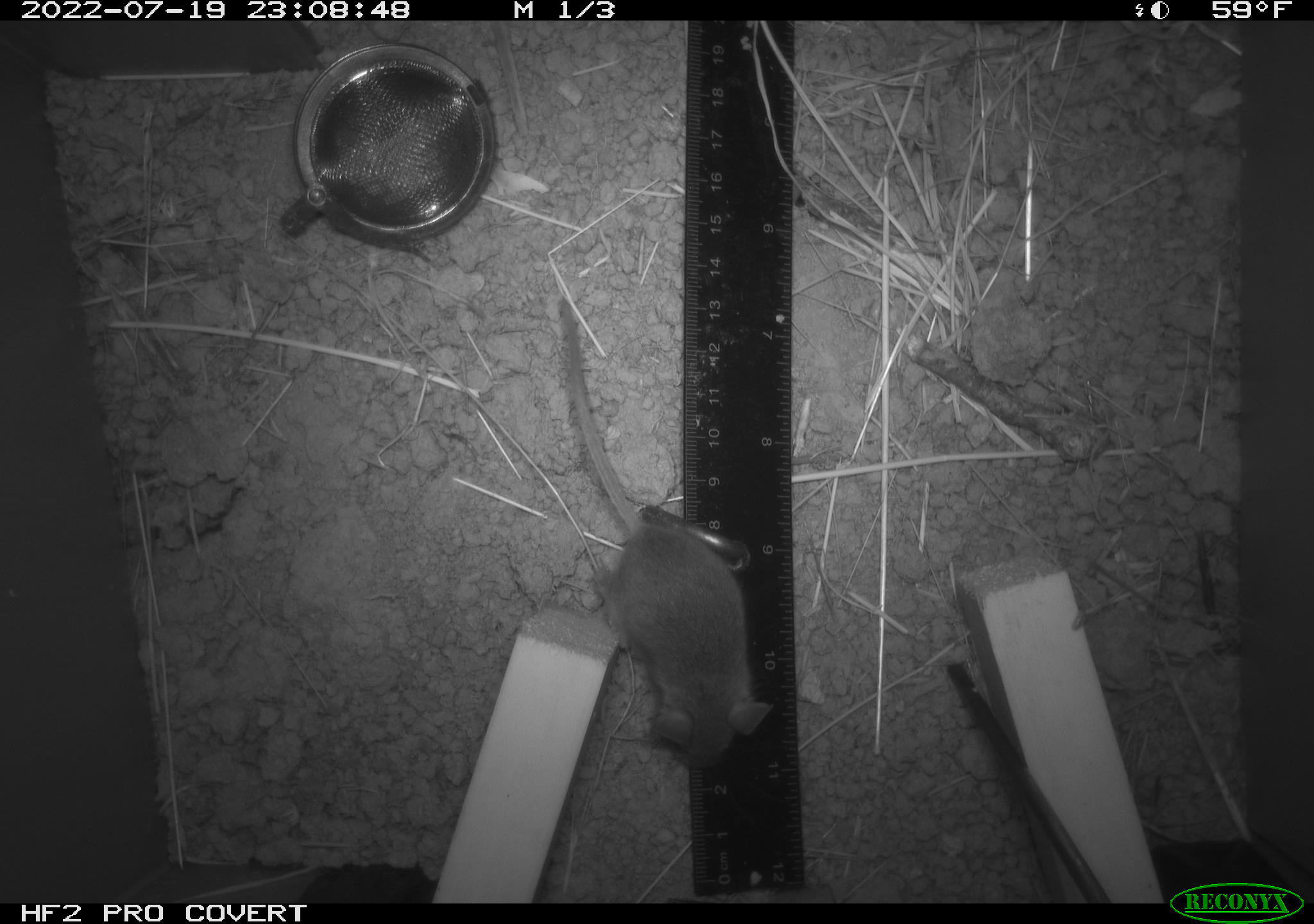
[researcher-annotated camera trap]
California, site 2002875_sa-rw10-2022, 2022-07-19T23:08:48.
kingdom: Animalia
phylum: Chordata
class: Mammalia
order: Rodentia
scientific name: Rodentia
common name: mouse species